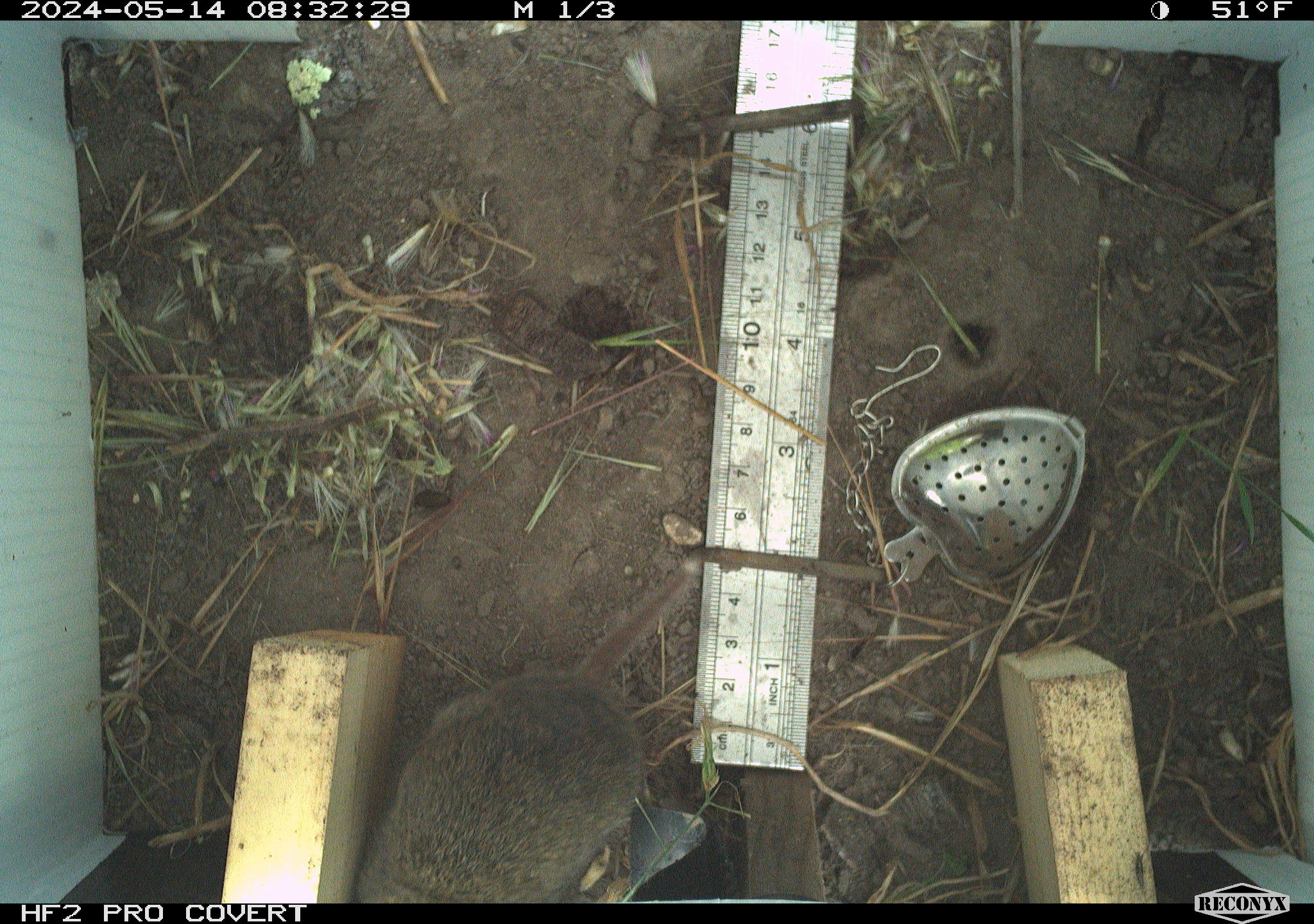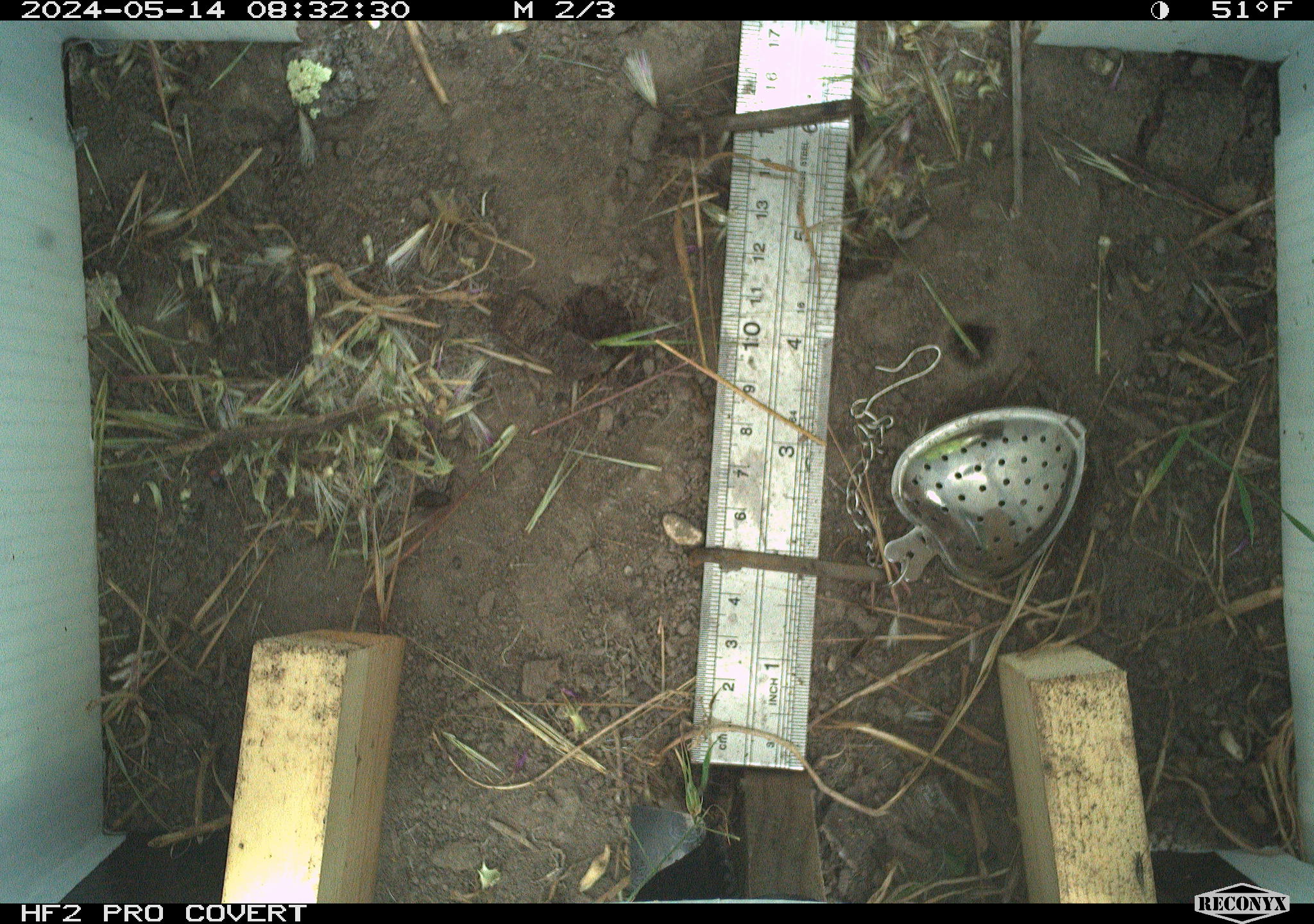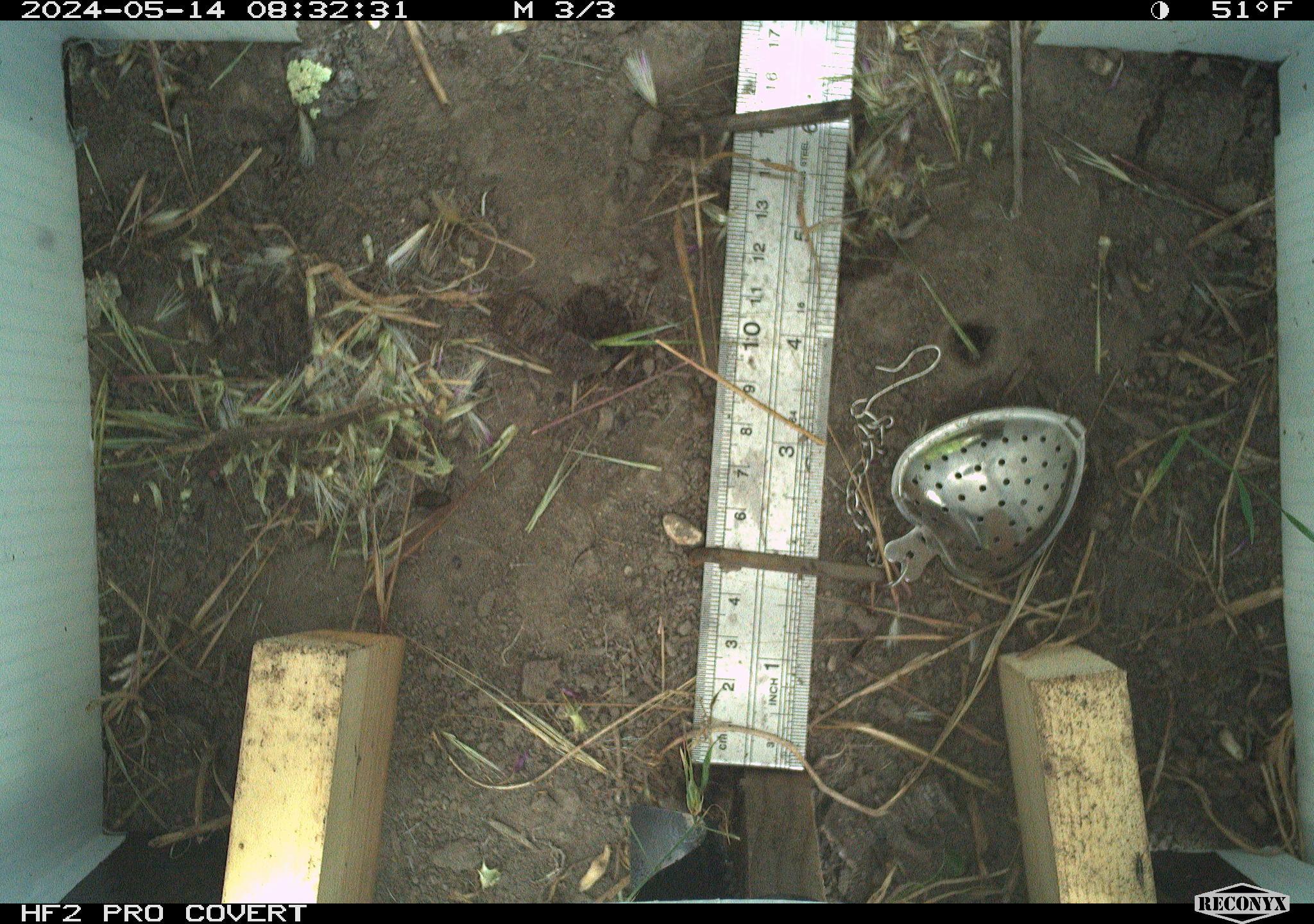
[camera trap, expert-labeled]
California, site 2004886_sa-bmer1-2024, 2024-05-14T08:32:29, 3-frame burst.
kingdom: Animalia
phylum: Chordata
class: Mammalia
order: Rodentia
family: Cricetidae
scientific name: Arvicolinae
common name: voles, lemmings, and muskrats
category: arvicolinae subfamily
Arvicolinae subfamily (voles, lemmings, and muskrats) (Arvicolinae).